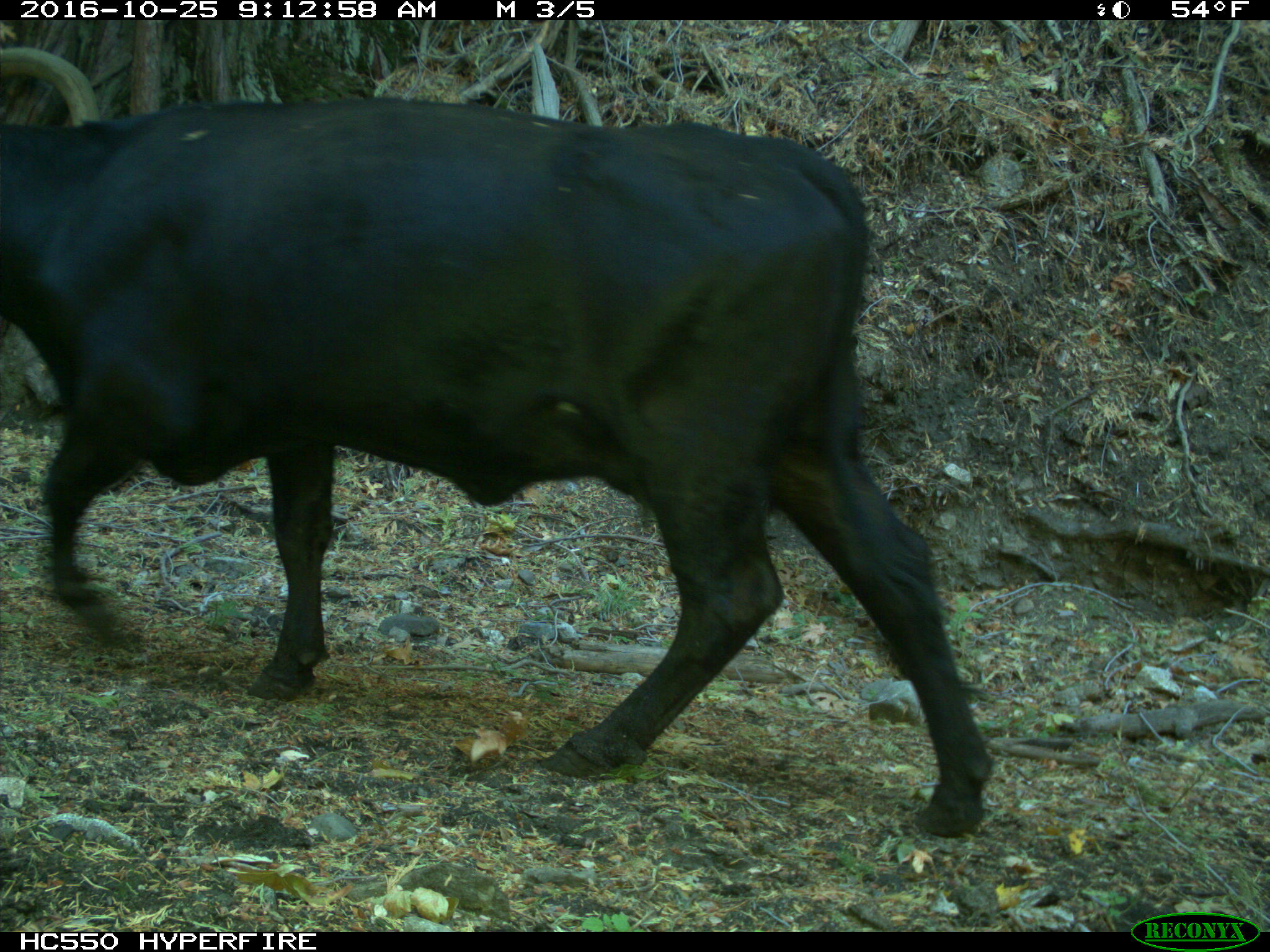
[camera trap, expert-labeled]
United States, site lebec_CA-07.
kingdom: Animalia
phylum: Chordata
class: Mammalia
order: Artiodactyla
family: Bovidae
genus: Bos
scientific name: Bos taurus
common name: domestic cow